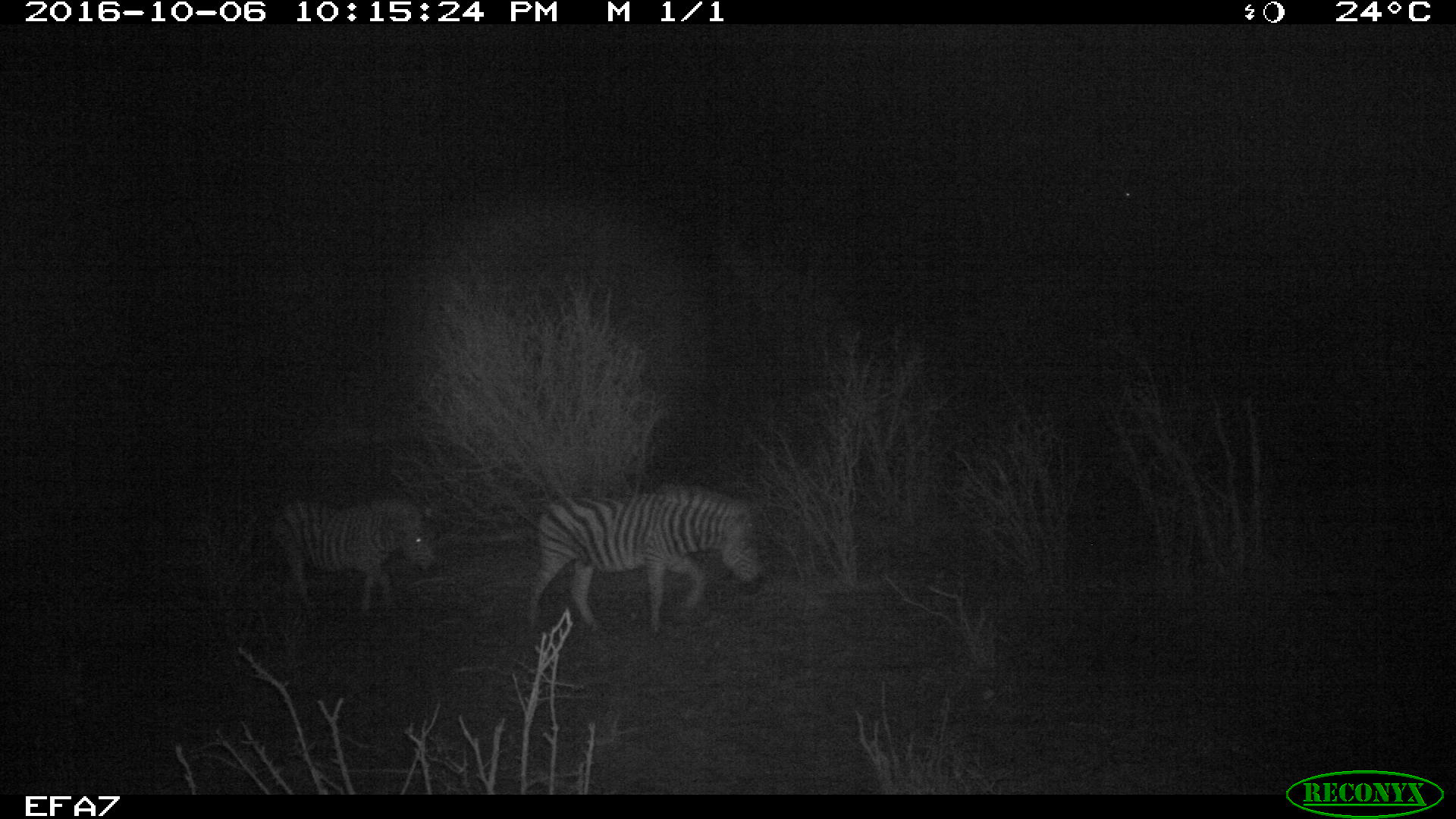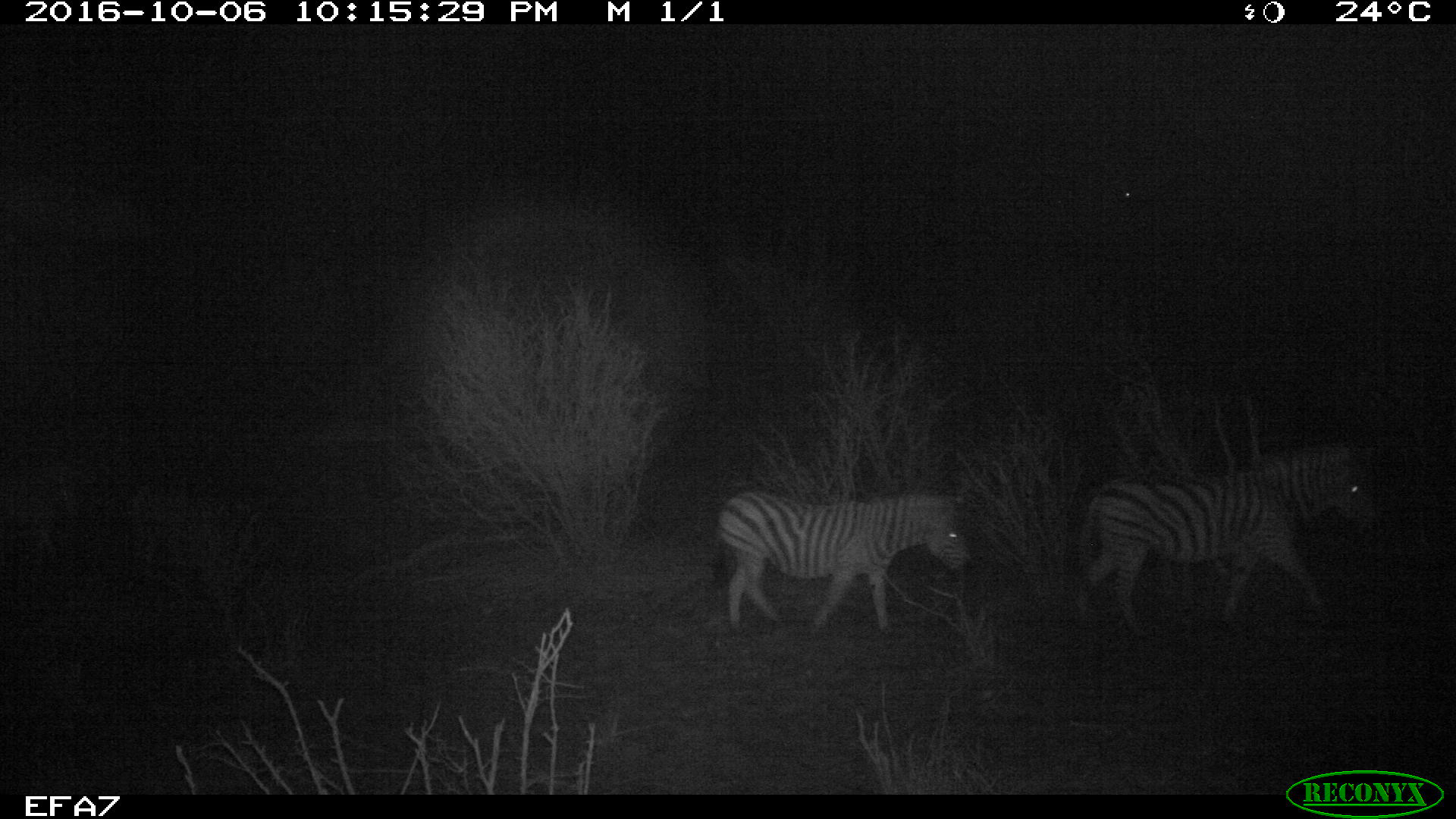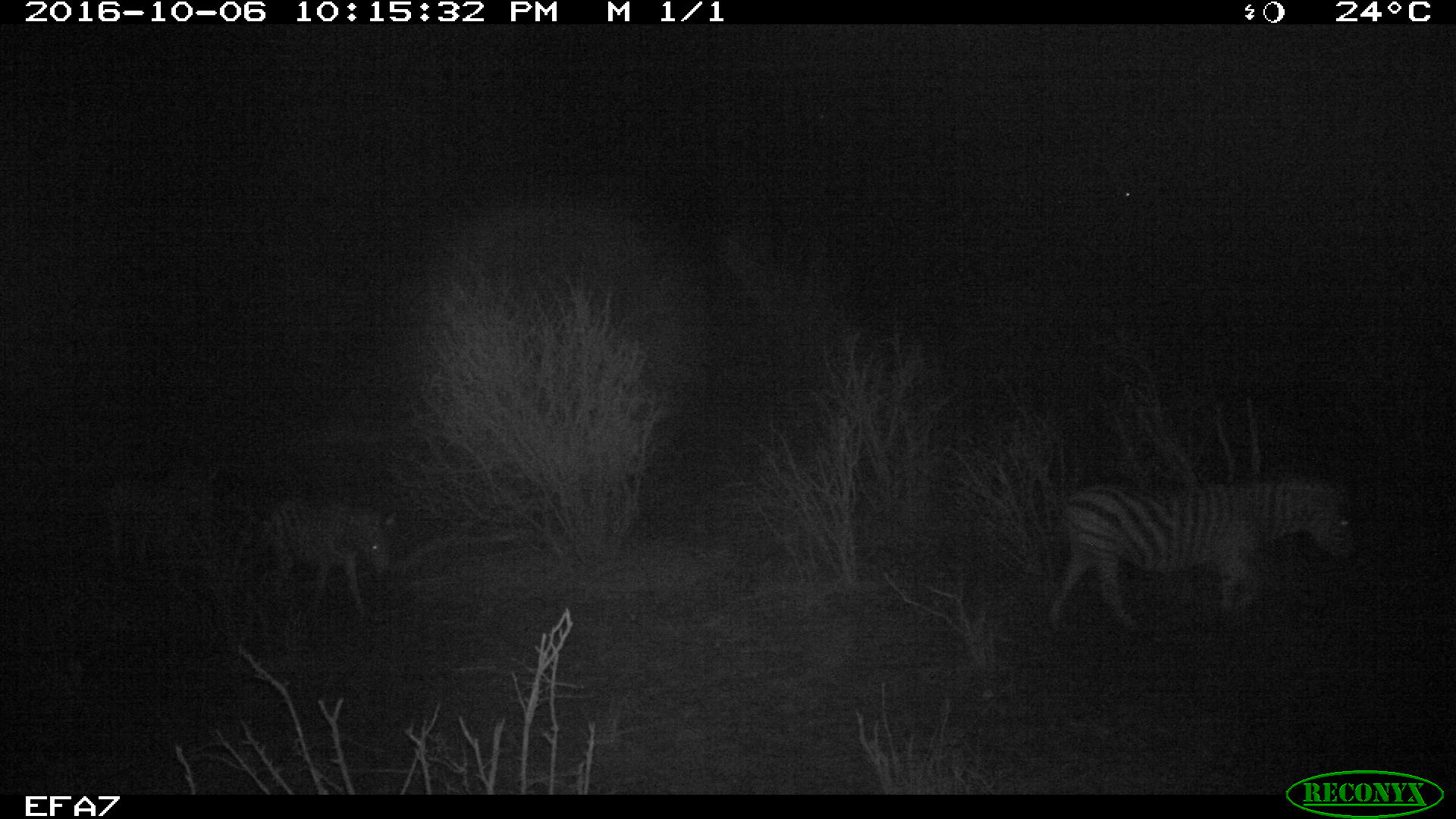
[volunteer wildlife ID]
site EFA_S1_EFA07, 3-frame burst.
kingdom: Animalia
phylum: Chordata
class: Mammalia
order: Perissodactyla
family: Equidae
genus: Equus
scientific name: Equus quagga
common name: plains zebra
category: zebraplains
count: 2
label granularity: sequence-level